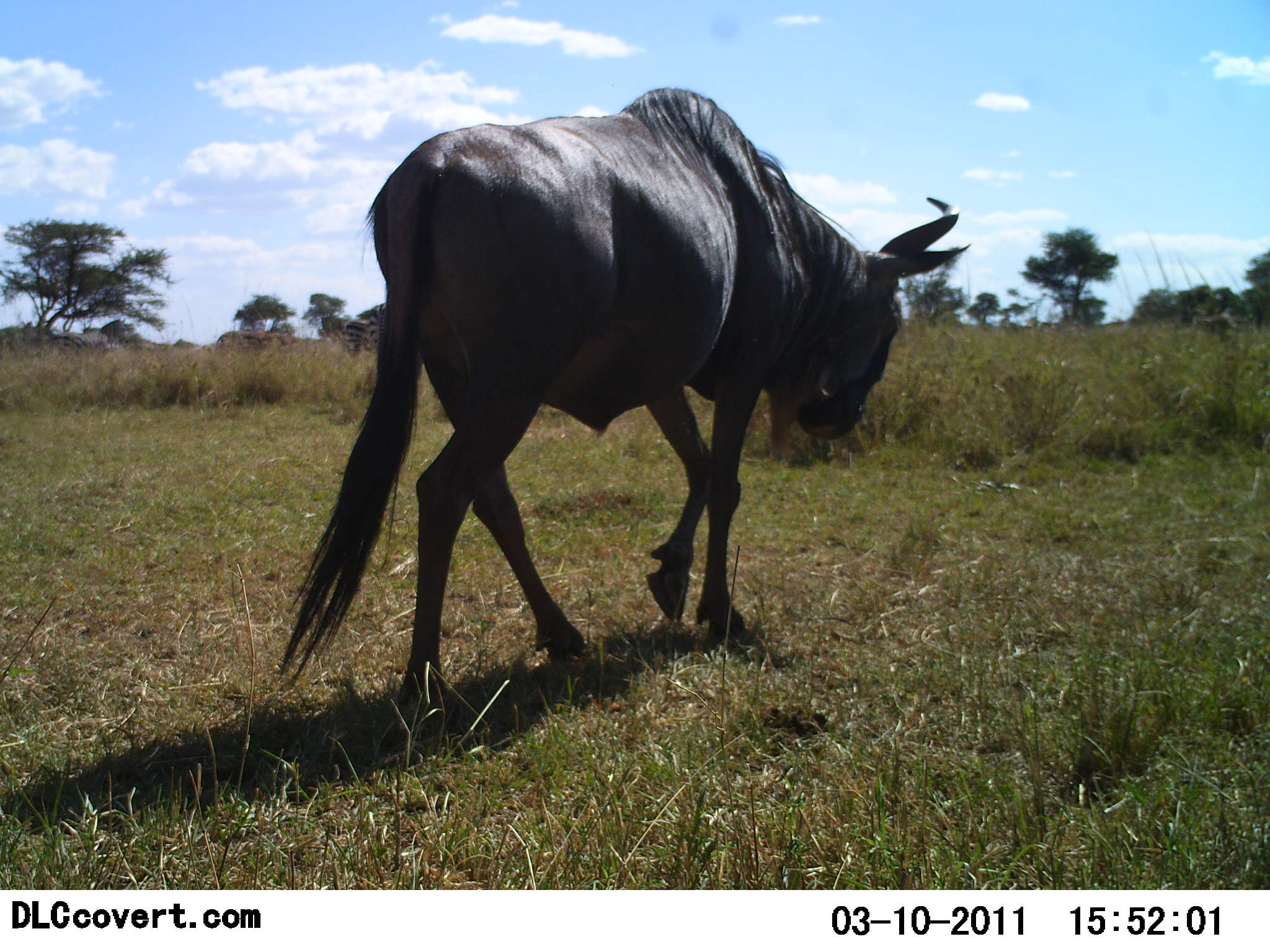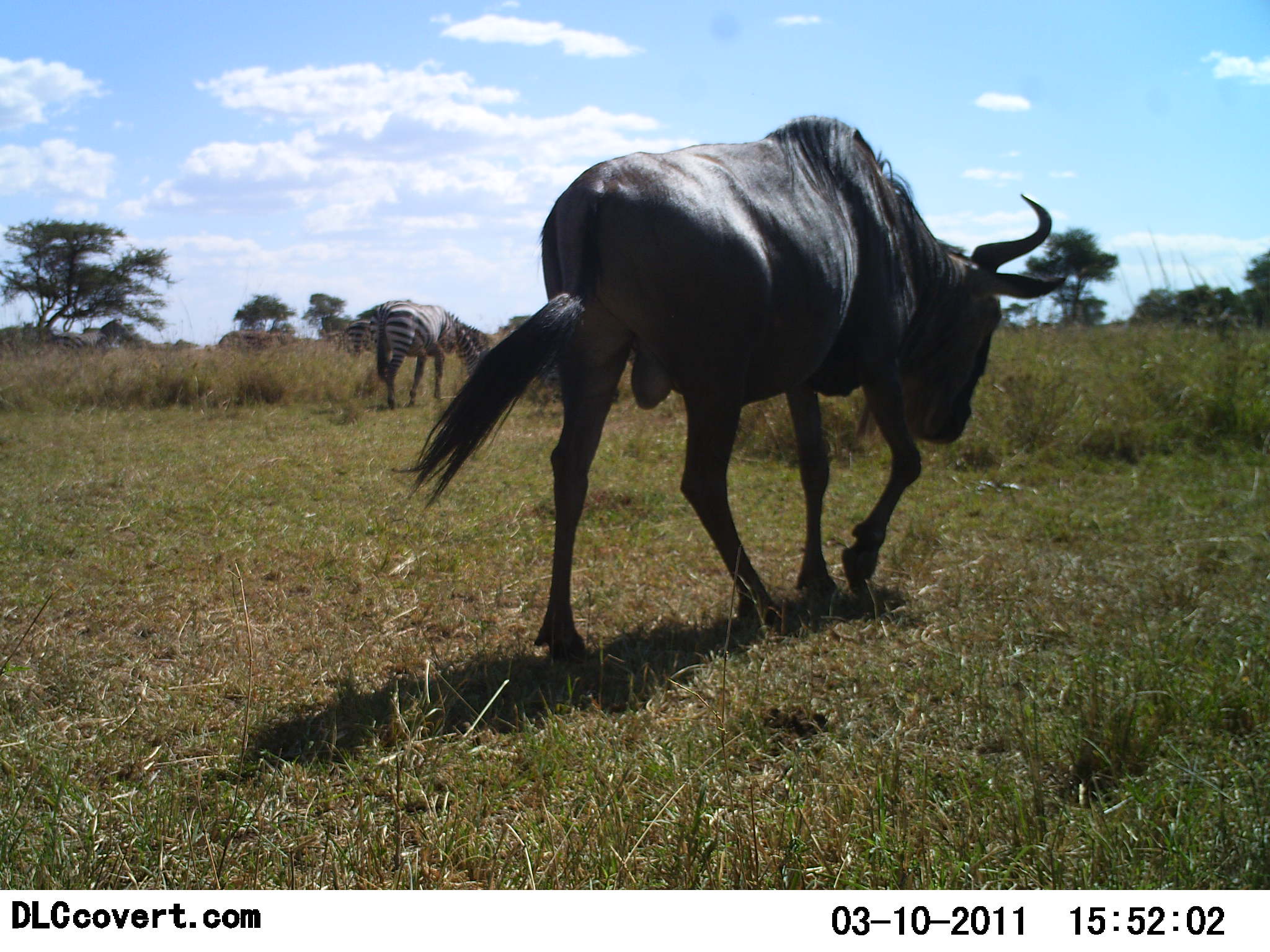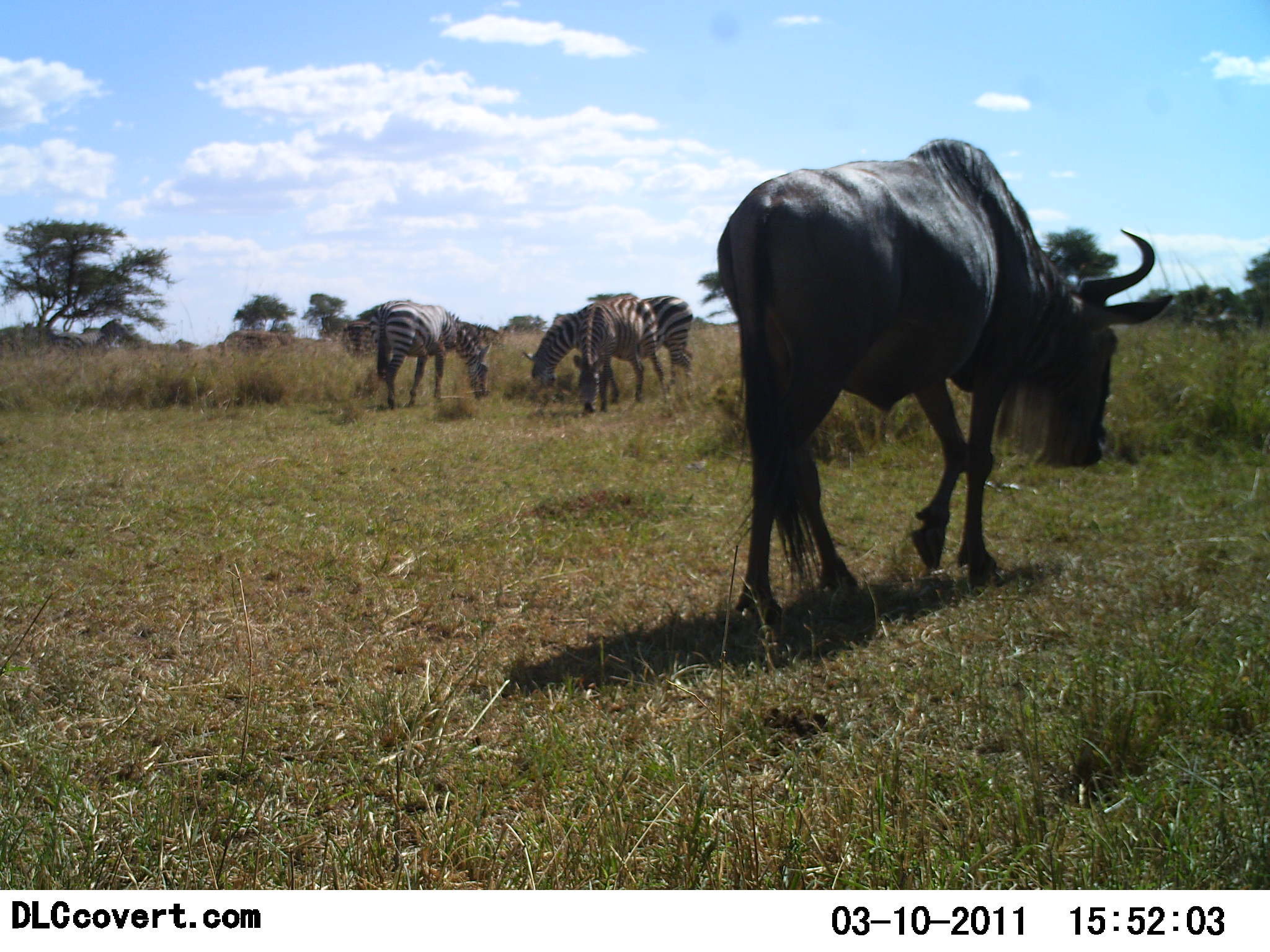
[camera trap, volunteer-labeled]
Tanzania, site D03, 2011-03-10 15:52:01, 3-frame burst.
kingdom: Animalia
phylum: Chordata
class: Mammalia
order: Artiodactyla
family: Bovidae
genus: Connochaetes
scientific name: Connochaetes taurinus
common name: blue wildebeest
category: wildebeest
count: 1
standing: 10%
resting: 0%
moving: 100%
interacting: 0%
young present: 0%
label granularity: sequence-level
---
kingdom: Animalia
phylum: Chordata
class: Mammalia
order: Perissodactyla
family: Equidae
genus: Equus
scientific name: Equus quagga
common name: plains zebra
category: zebra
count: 3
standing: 40%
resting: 0%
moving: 10%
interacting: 0%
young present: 0%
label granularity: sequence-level